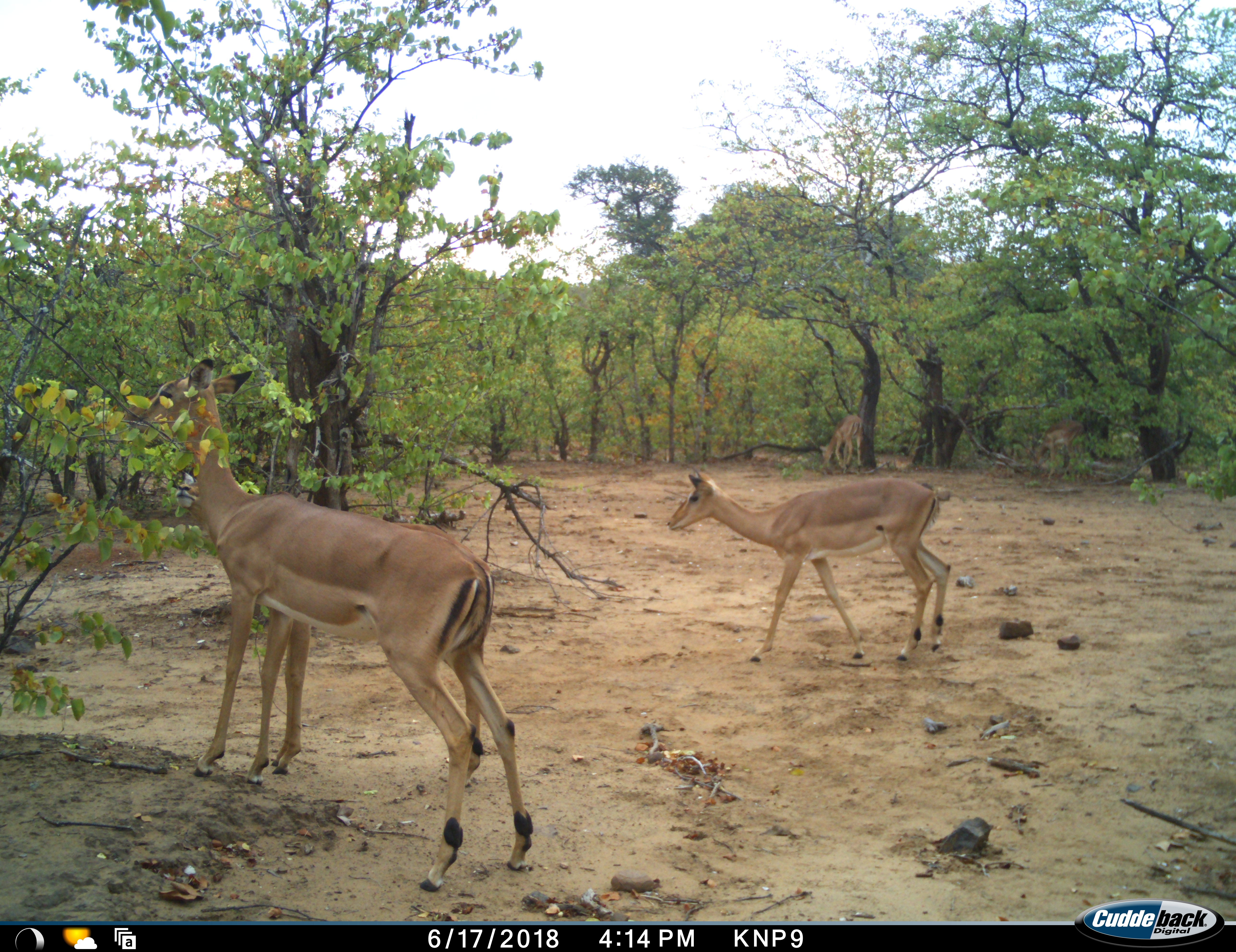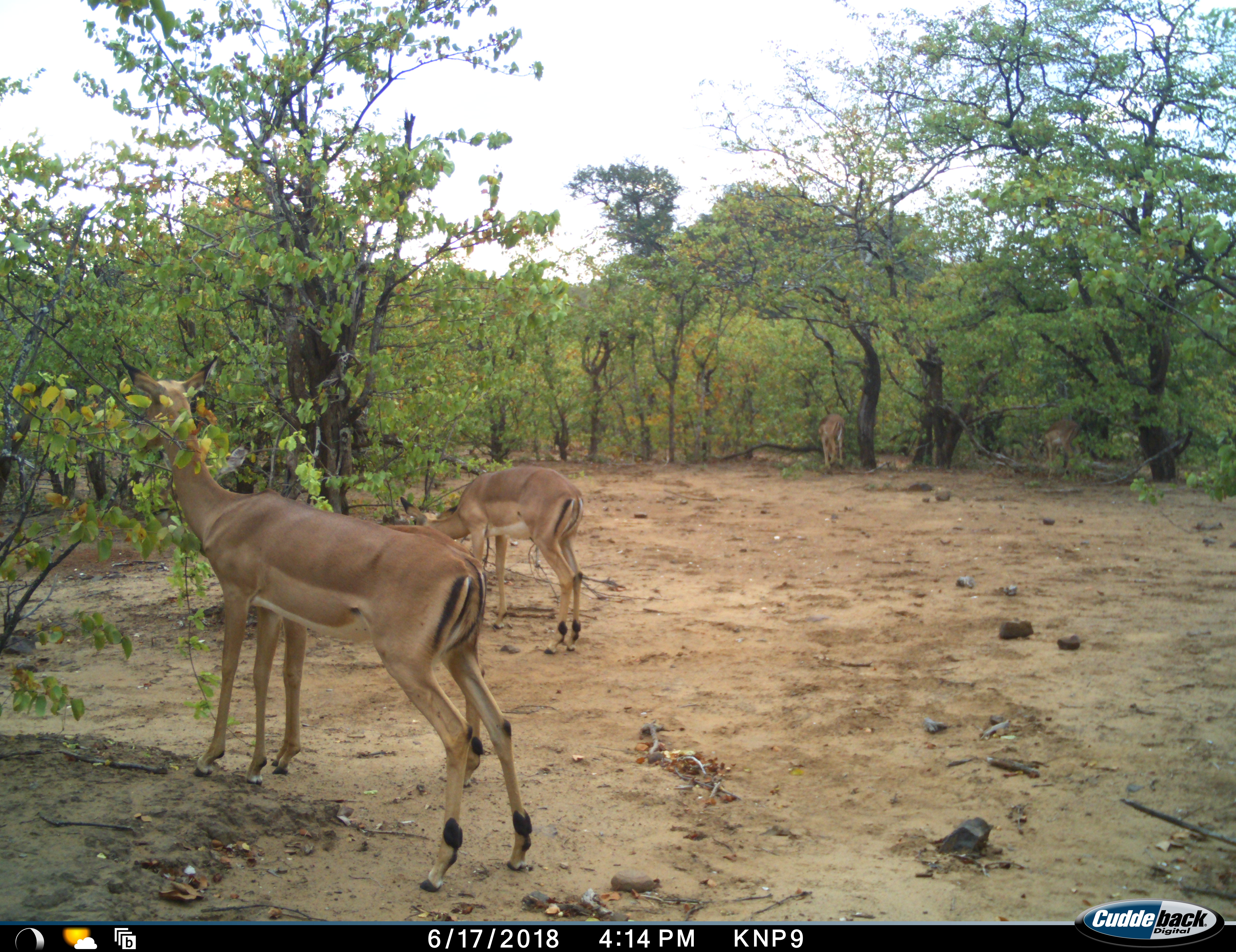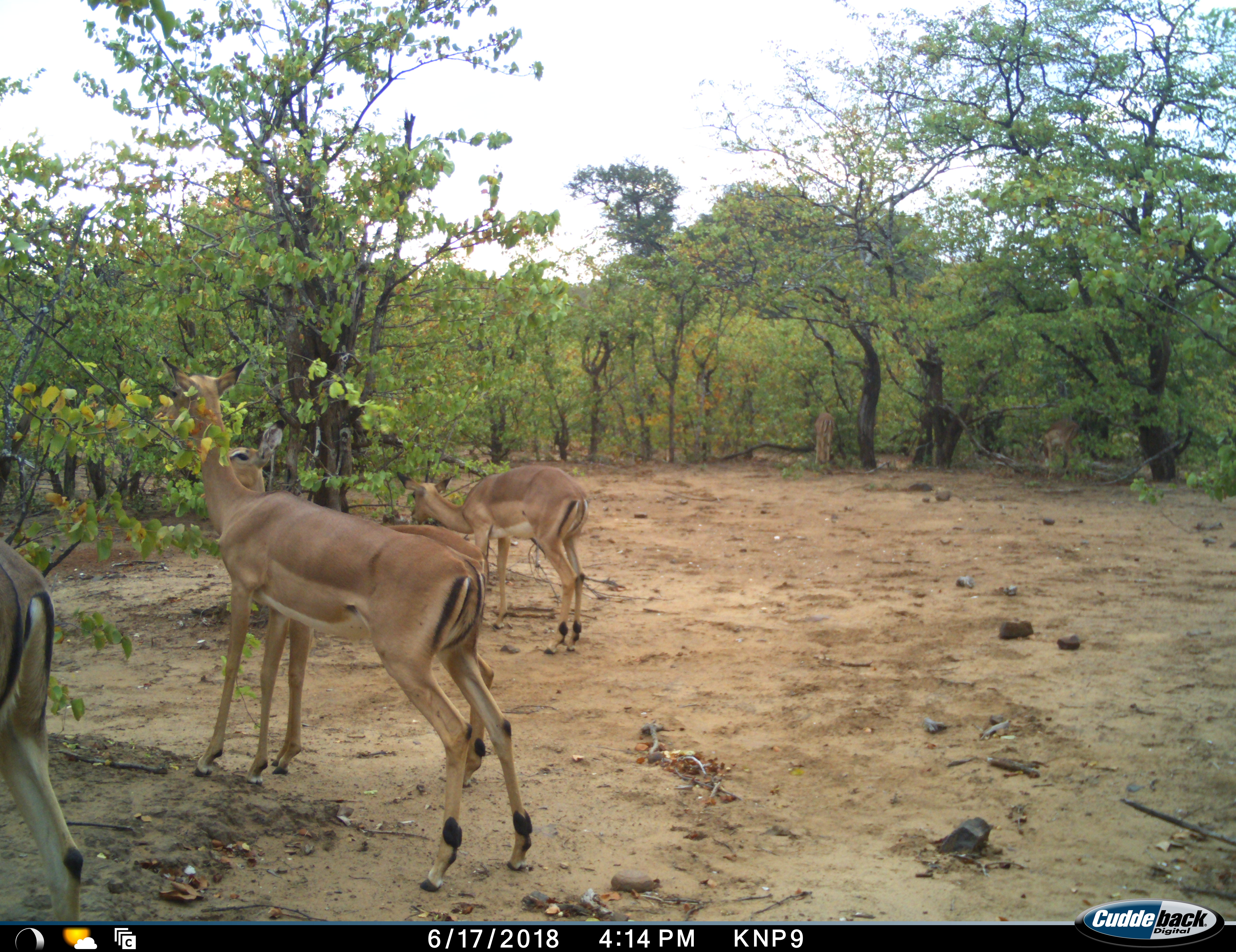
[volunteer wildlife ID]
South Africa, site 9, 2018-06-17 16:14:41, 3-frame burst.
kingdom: Animalia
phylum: Chordata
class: Mammalia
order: Artiodactyla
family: Bovidae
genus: Aepyceros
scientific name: Aepyceros melampus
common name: impala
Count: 6.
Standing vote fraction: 50%.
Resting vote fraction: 0%.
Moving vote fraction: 90%.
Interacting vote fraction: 10%.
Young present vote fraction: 0%.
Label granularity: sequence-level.